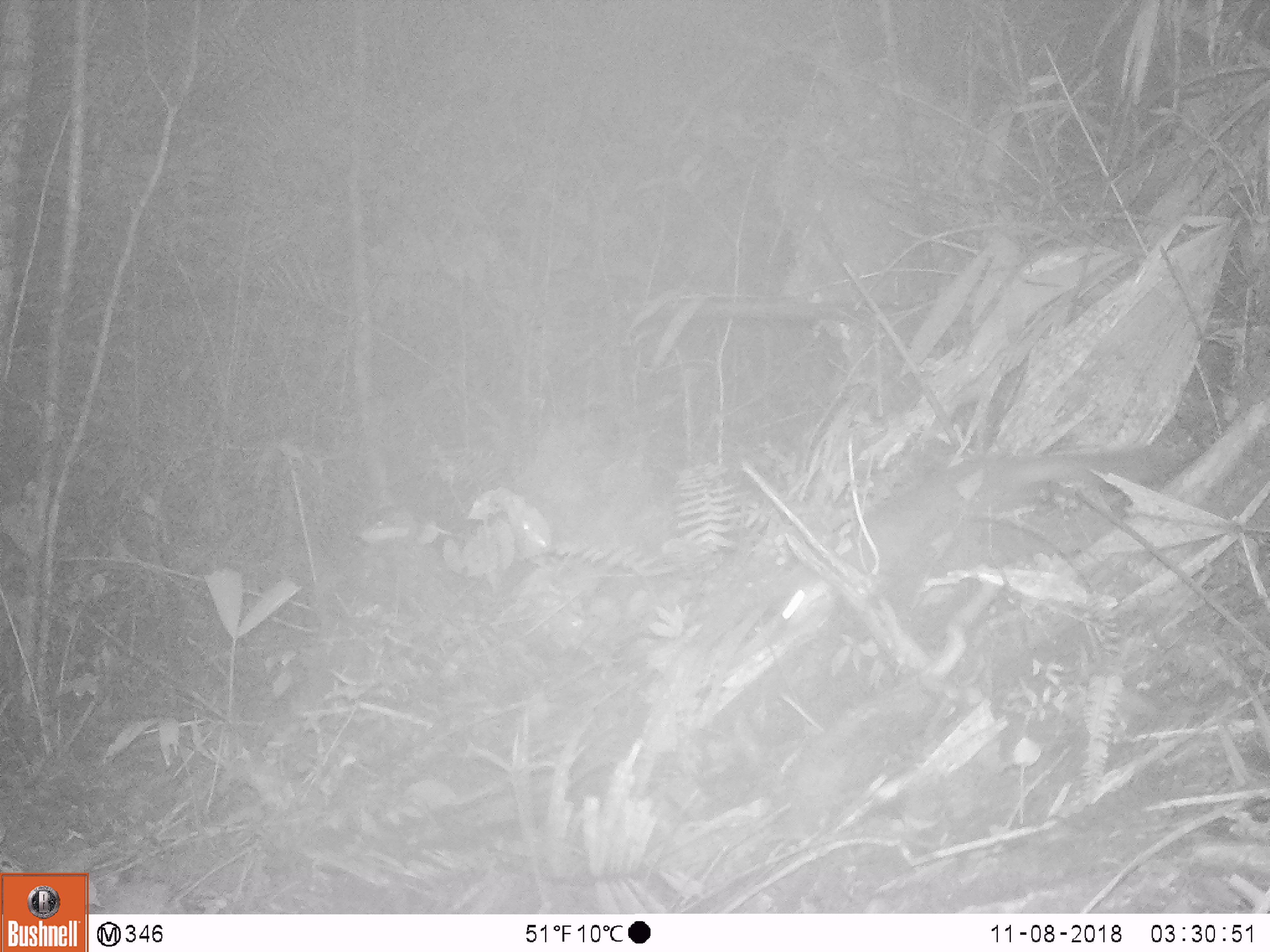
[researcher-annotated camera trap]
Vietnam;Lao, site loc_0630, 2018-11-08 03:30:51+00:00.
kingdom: Animalia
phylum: Chordata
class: Mammalia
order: Carnivora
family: Mustelidae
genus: Melogale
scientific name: Melogale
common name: ferret badger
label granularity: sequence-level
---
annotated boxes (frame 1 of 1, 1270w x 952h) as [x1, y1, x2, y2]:
ferret badger: [766, 442, 1154, 630]